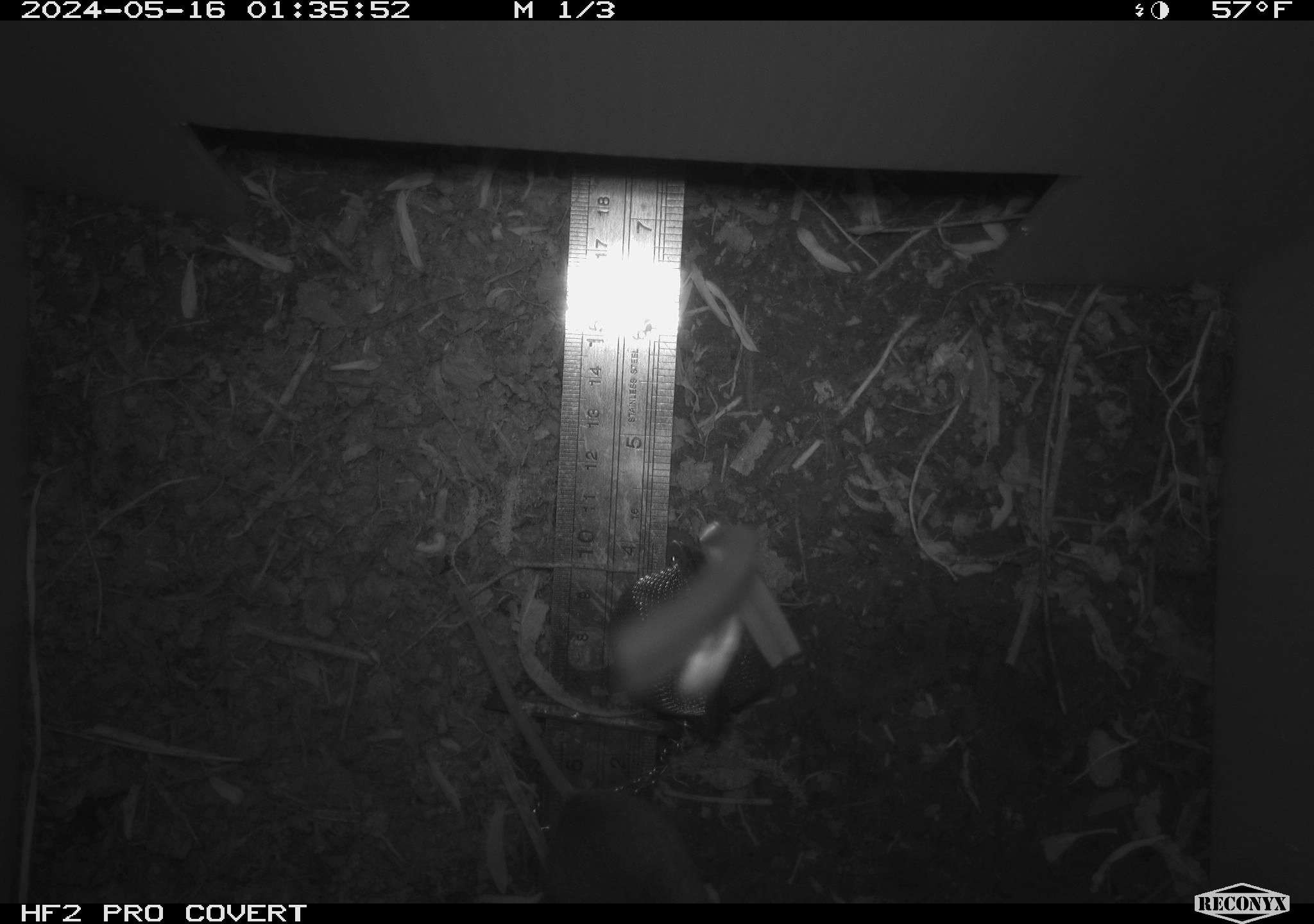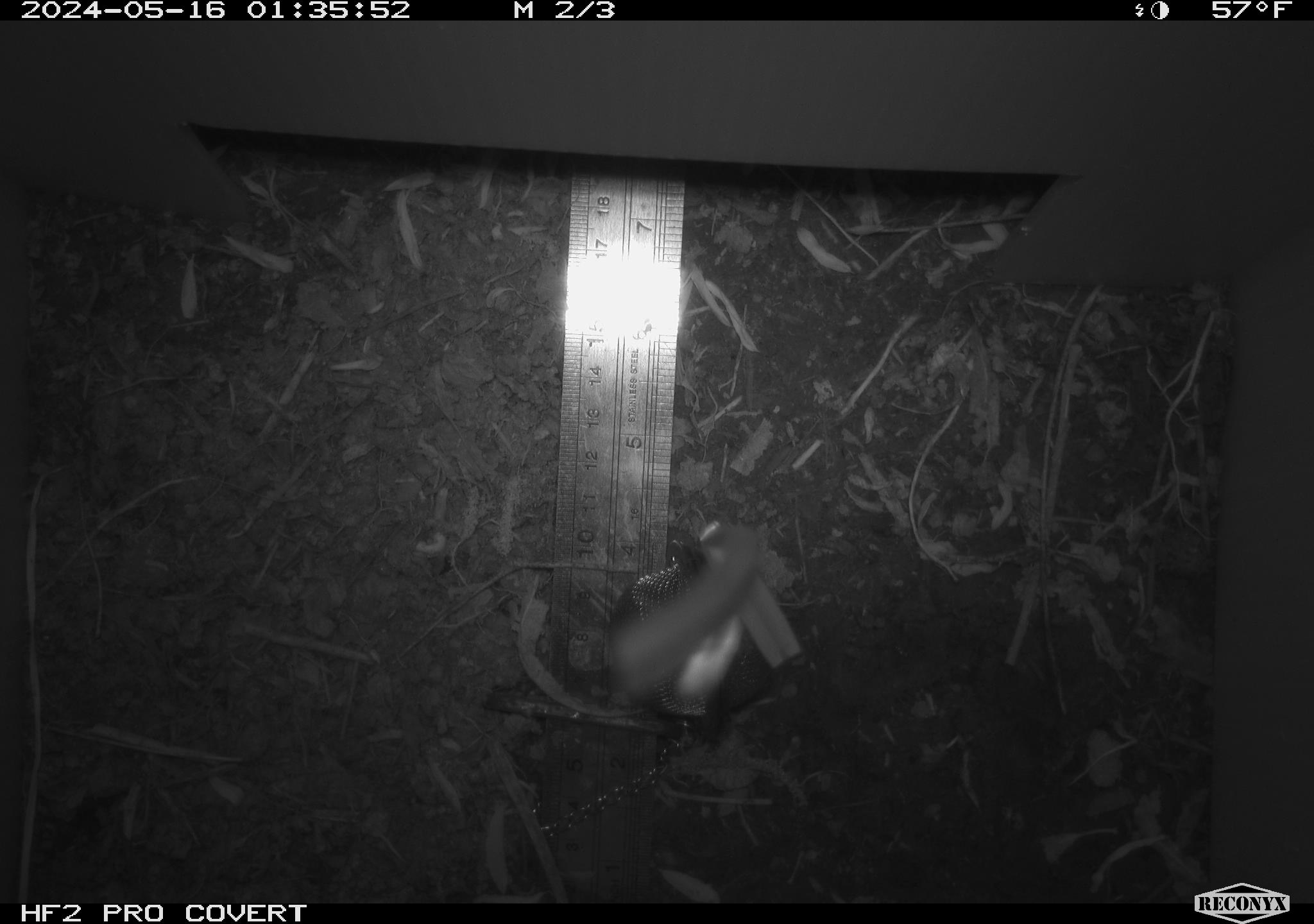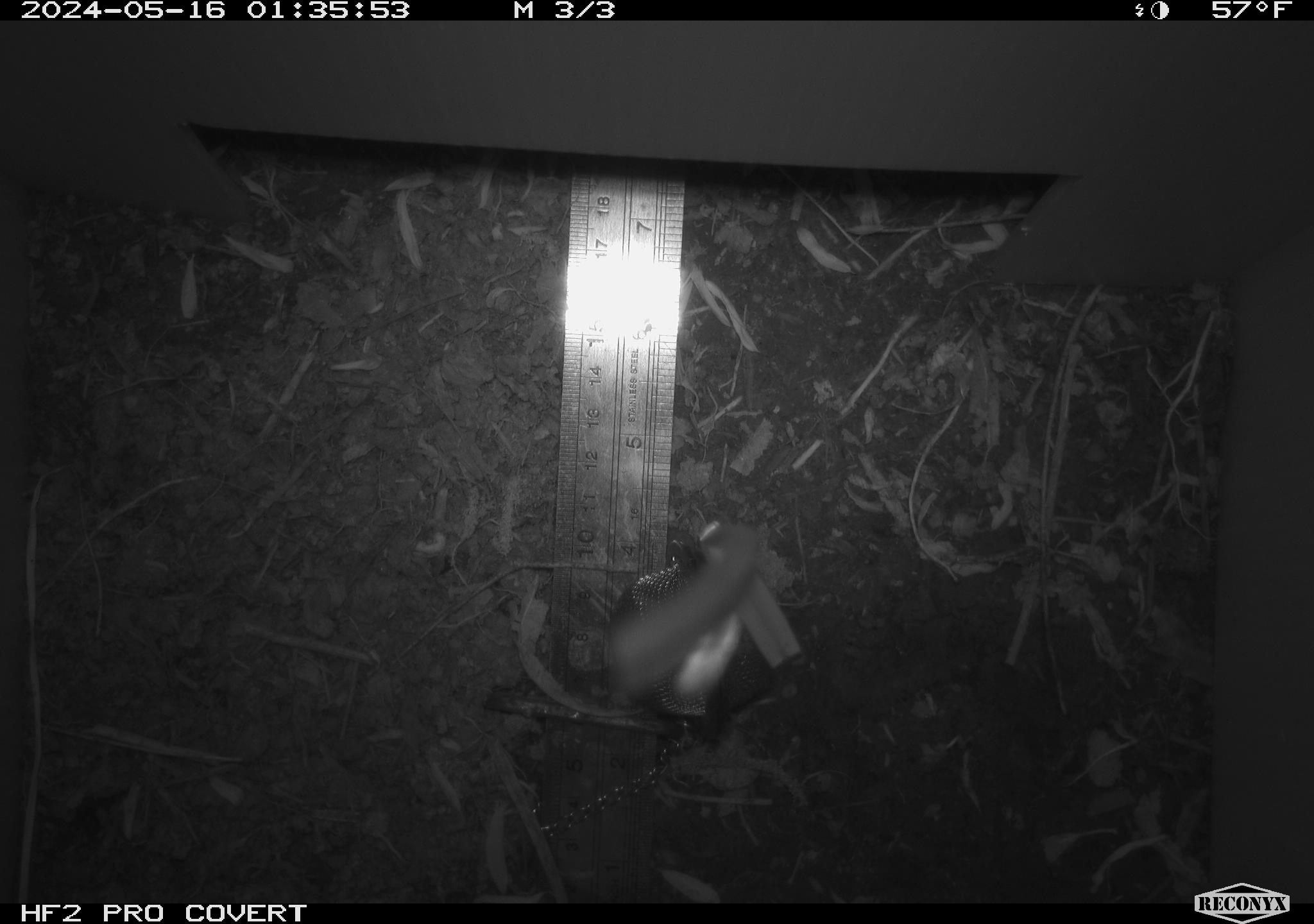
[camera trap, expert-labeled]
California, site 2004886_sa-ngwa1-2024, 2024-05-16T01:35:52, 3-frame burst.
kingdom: Animalia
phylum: Chordata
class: Mammalia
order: Rodentia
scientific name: Rodentia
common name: mouse species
Mouse species (Rodentia).